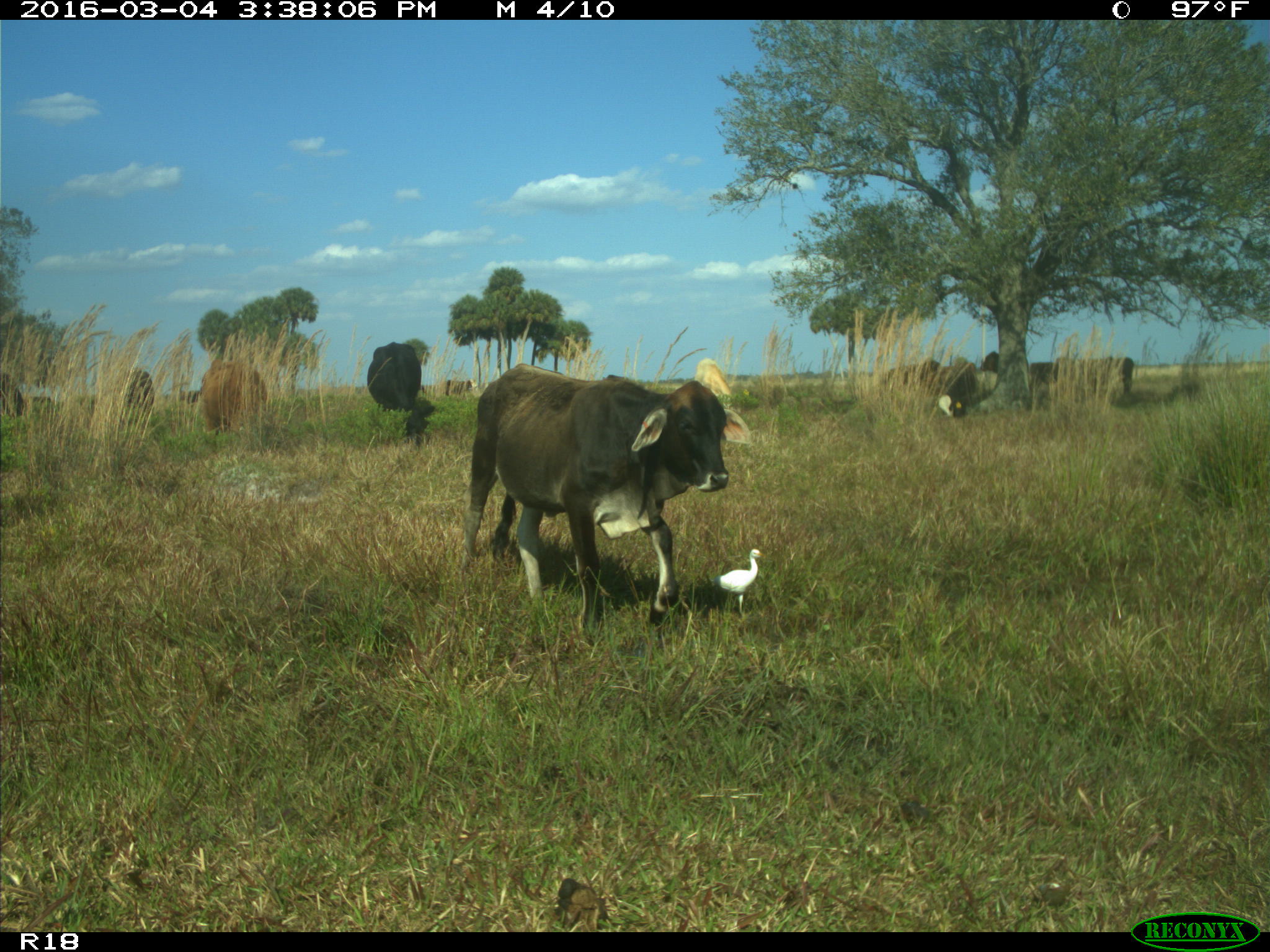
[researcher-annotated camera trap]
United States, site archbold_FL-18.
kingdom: Animalia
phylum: Chordata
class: Mammalia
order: Artiodactyla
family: Bovidae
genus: Bos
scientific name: Bos taurus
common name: domestic cow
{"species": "Bos taurus (domestic cow)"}